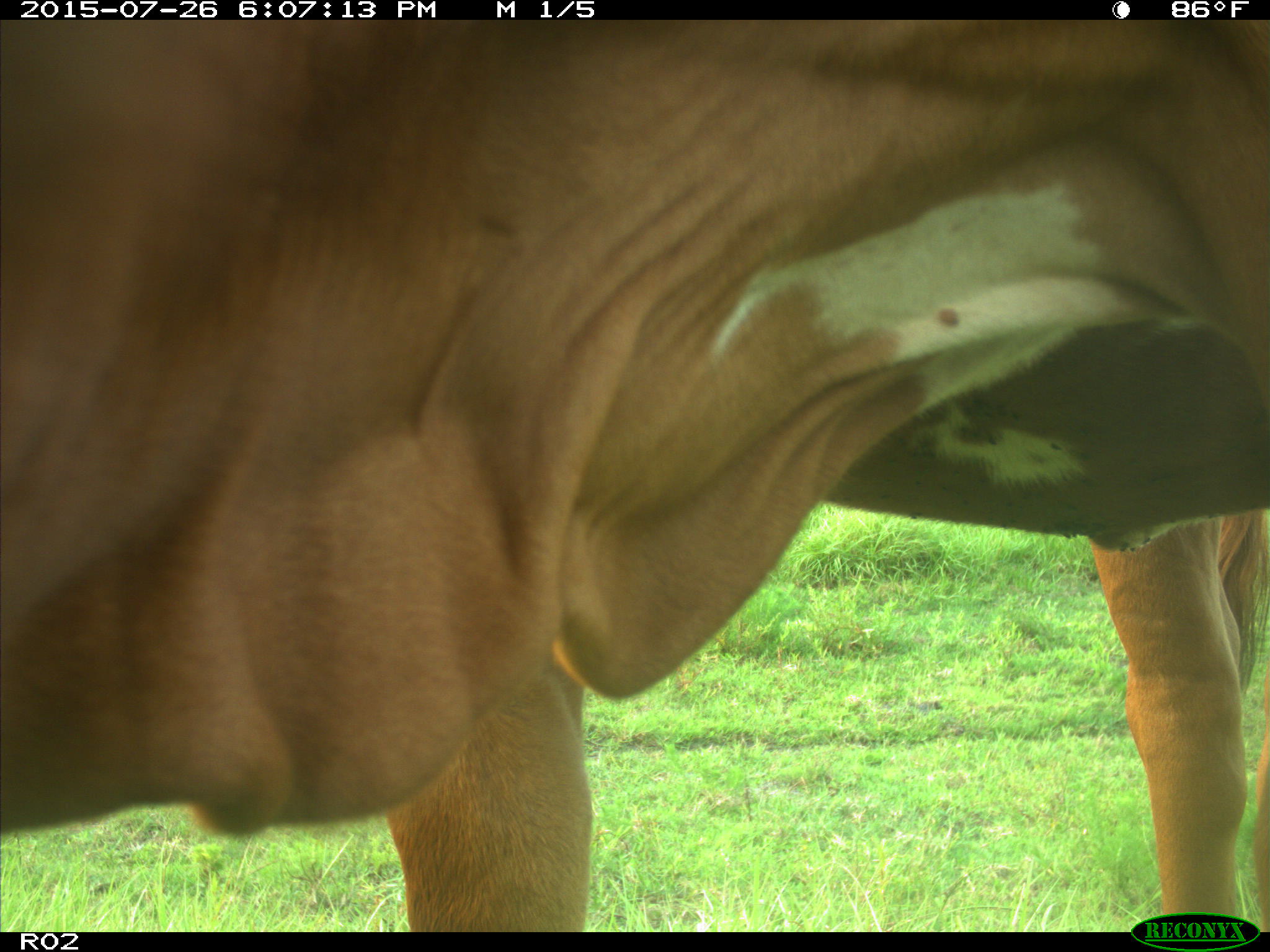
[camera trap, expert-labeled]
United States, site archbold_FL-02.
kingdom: Animalia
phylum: Chordata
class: Mammalia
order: Artiodactyla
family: Bovidae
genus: Bos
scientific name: Bos taurus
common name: domestic cow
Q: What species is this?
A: Bos taurus (domestic cow).